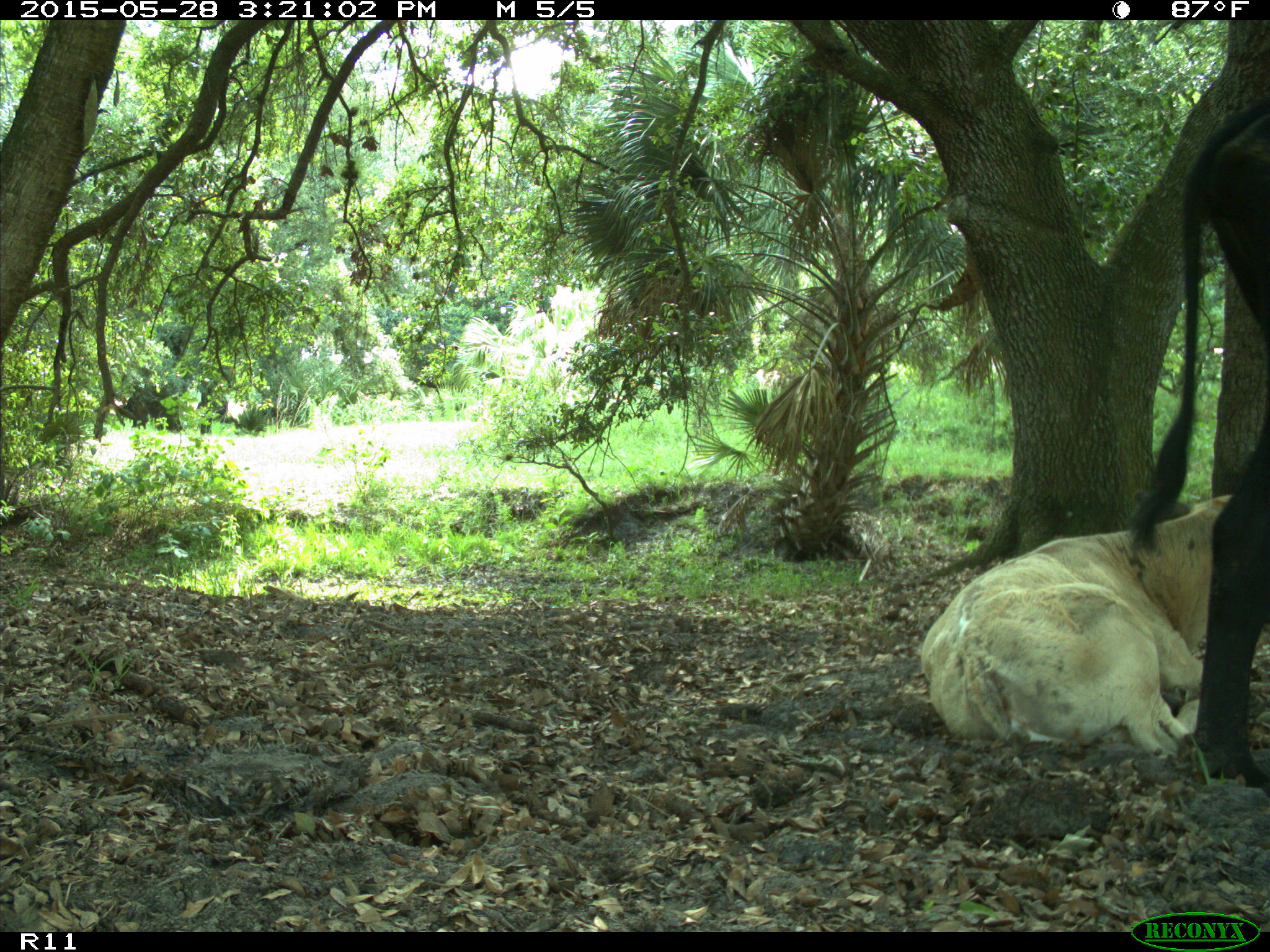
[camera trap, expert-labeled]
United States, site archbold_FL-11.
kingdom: Animalia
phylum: Chordata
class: Mammalia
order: Artiodactyla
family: Bovidae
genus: Bos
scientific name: Bos taurus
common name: domestic cow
Bos taurus (domestic cow).